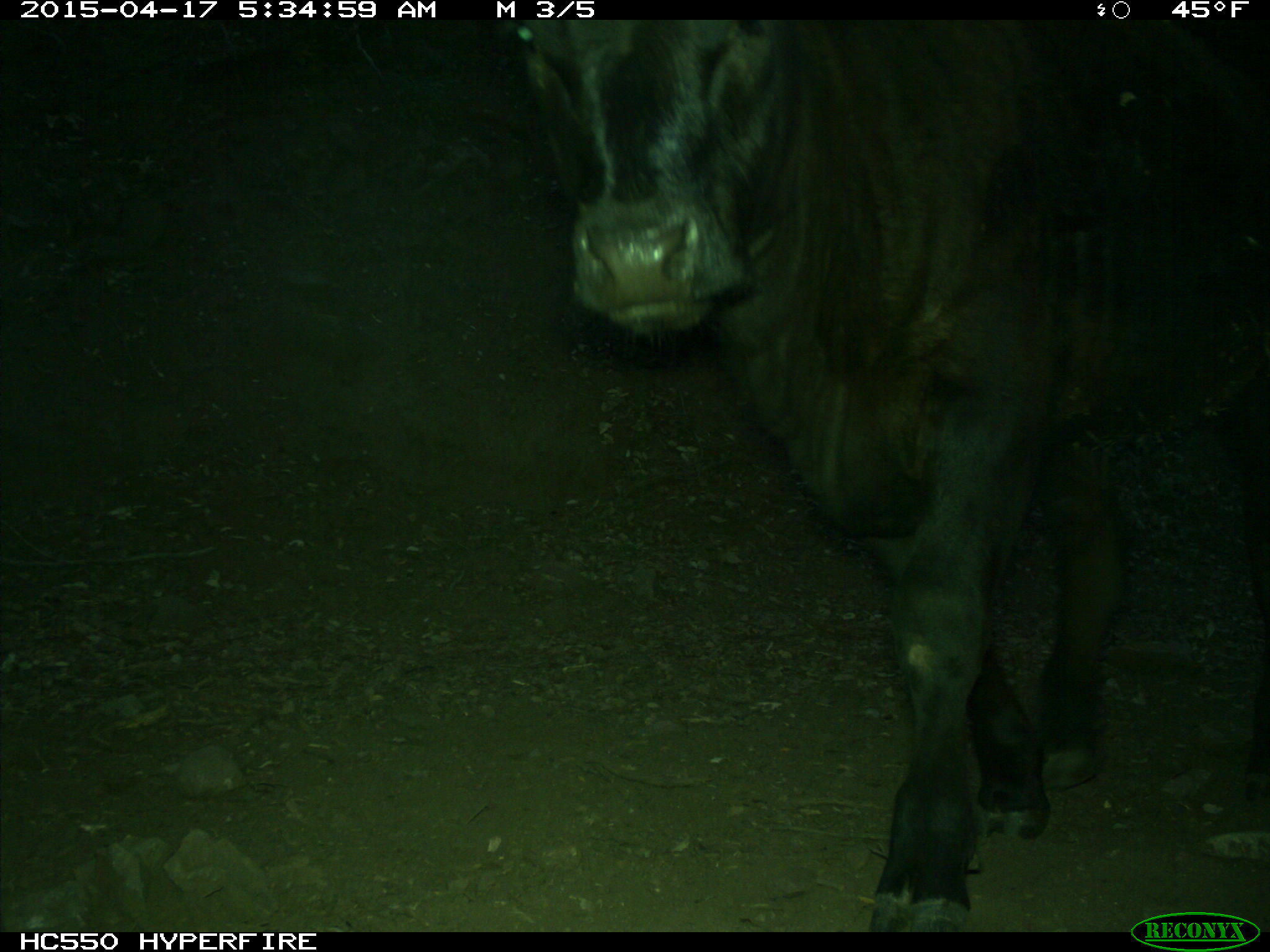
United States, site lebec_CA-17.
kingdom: Animalia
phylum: Chordata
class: Mammalia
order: Artiodactyla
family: Bovidae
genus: Bos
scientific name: Bos taurus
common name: domestic cow